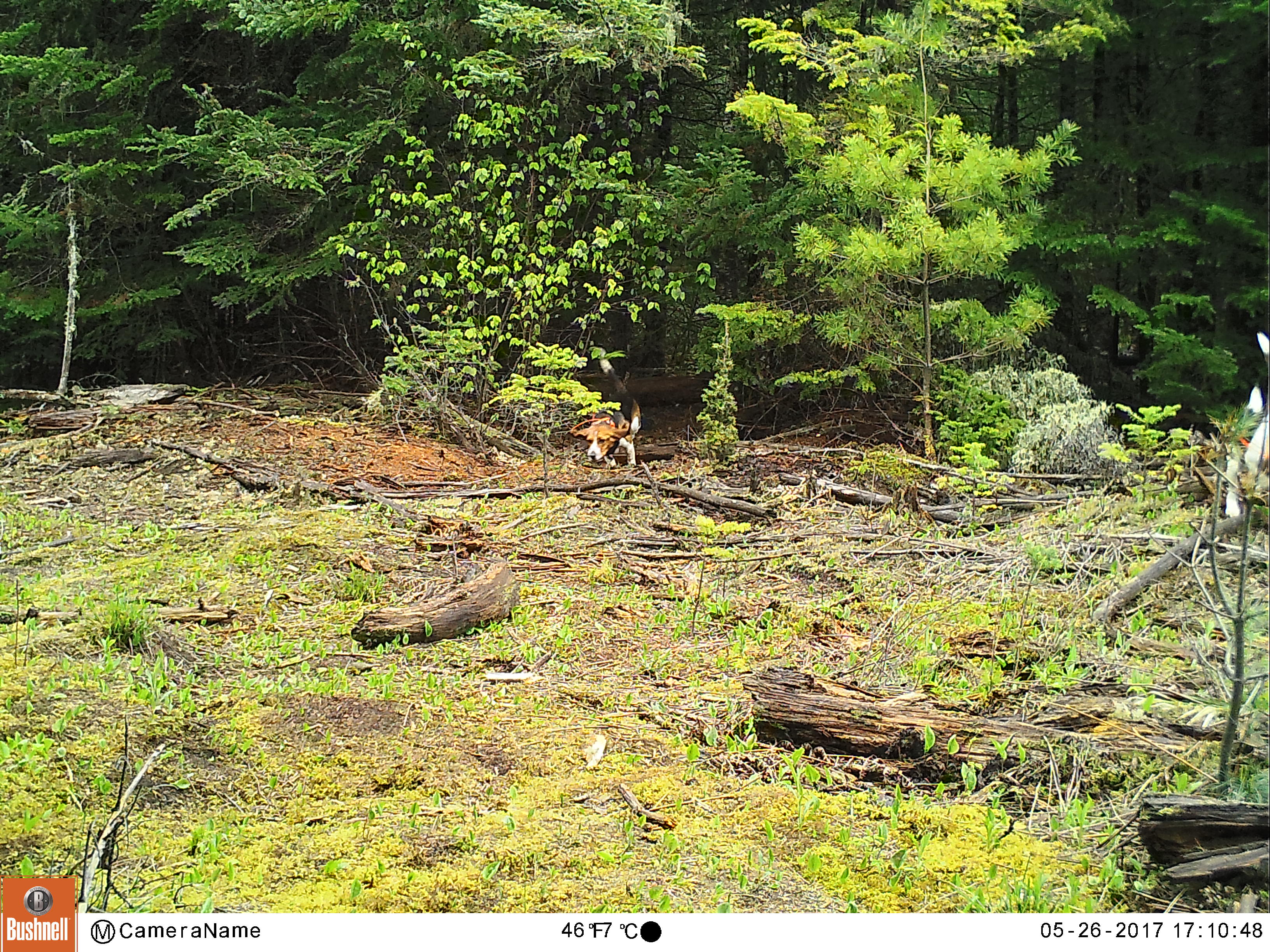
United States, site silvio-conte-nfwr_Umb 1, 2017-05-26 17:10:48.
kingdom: Animalia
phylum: Chordata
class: Mammalia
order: Carnivora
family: Canidae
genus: Canis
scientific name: Canis familiaris familiaris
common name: domestic dog